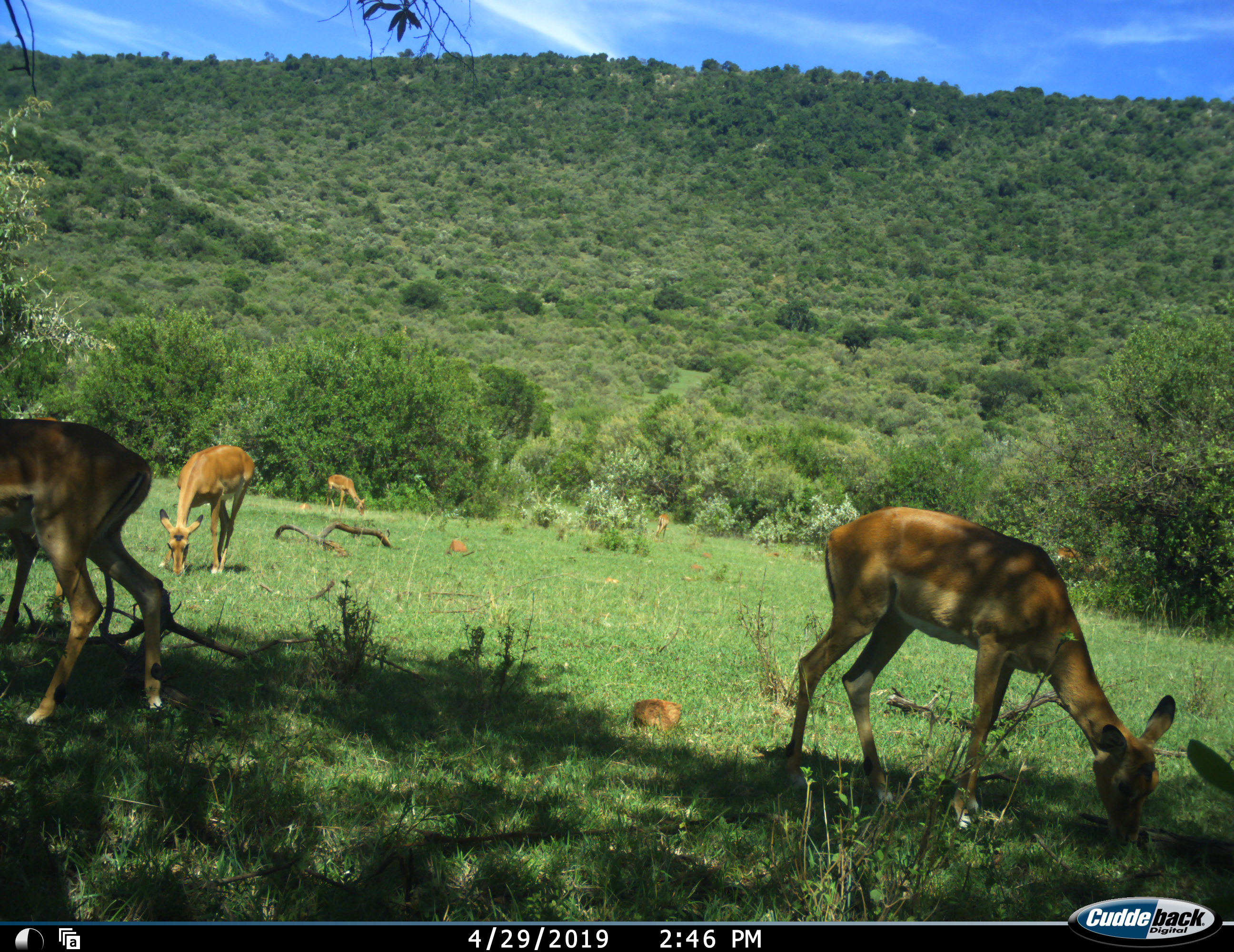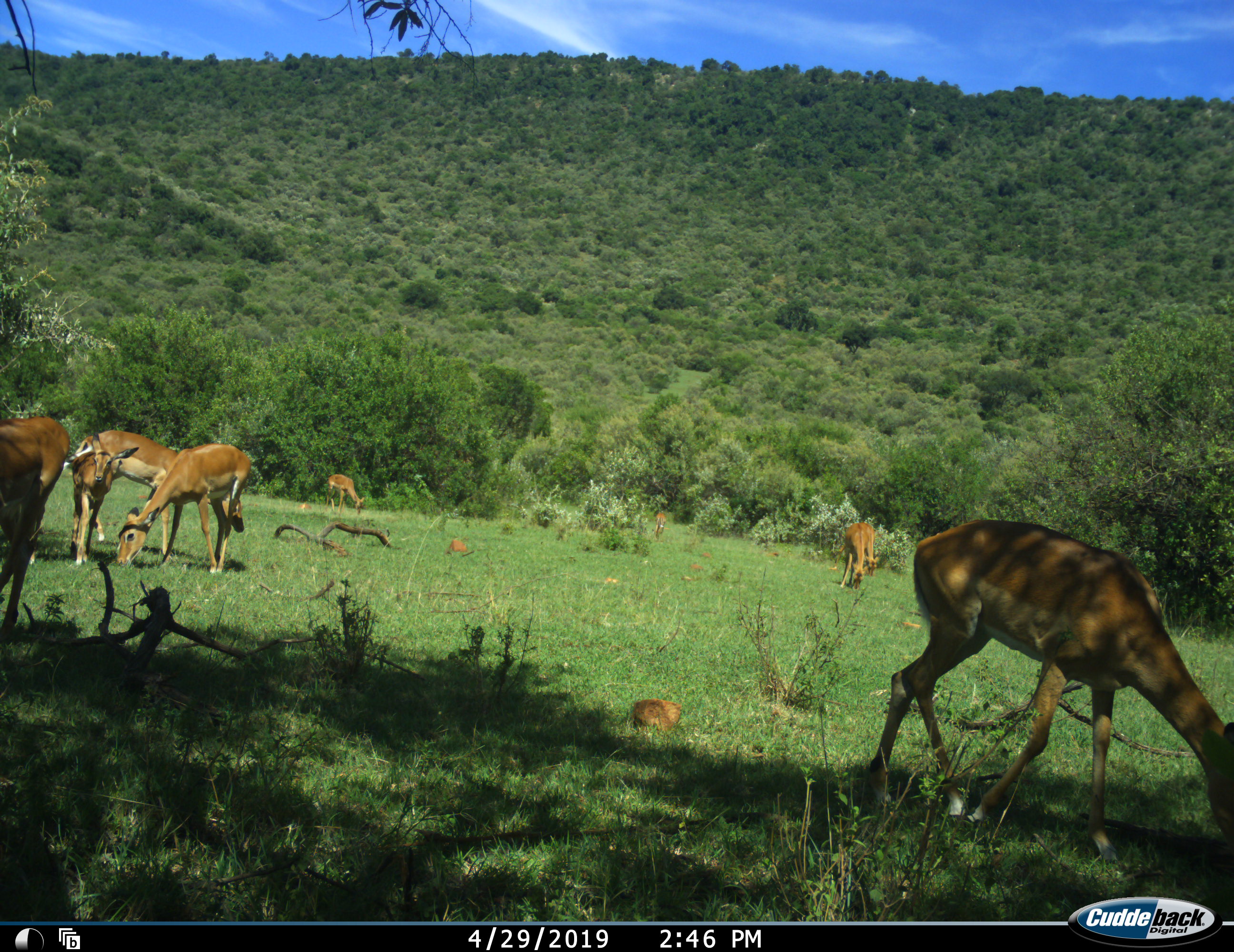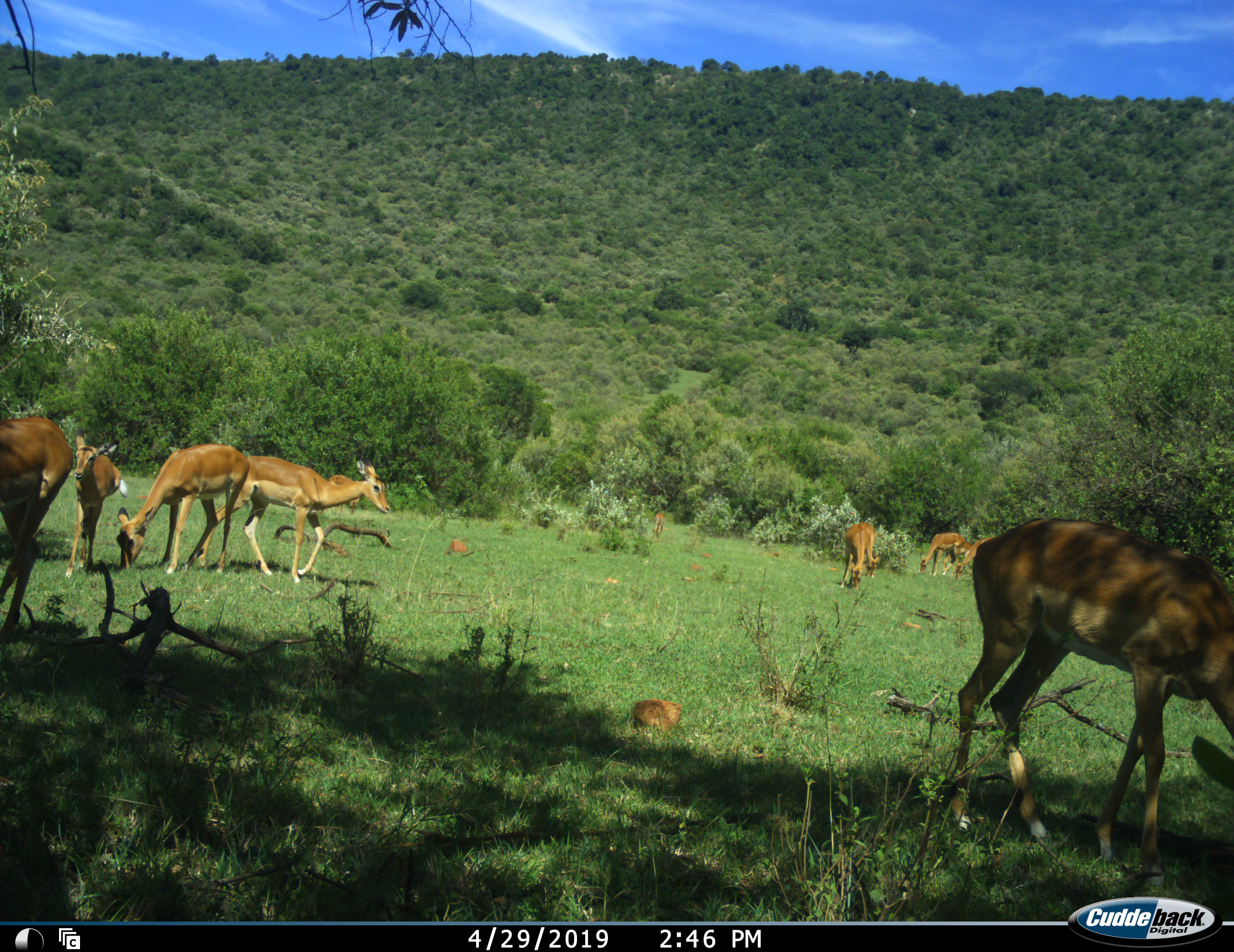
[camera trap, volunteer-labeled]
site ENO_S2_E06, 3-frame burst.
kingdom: Animalia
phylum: Chordata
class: Mammalia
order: Artiodactyla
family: Bovidae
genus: Aepyceros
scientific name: Aepyceros melampus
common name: impala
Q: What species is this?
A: Impala (Aepyceros melampus).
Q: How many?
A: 11-50.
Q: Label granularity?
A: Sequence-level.